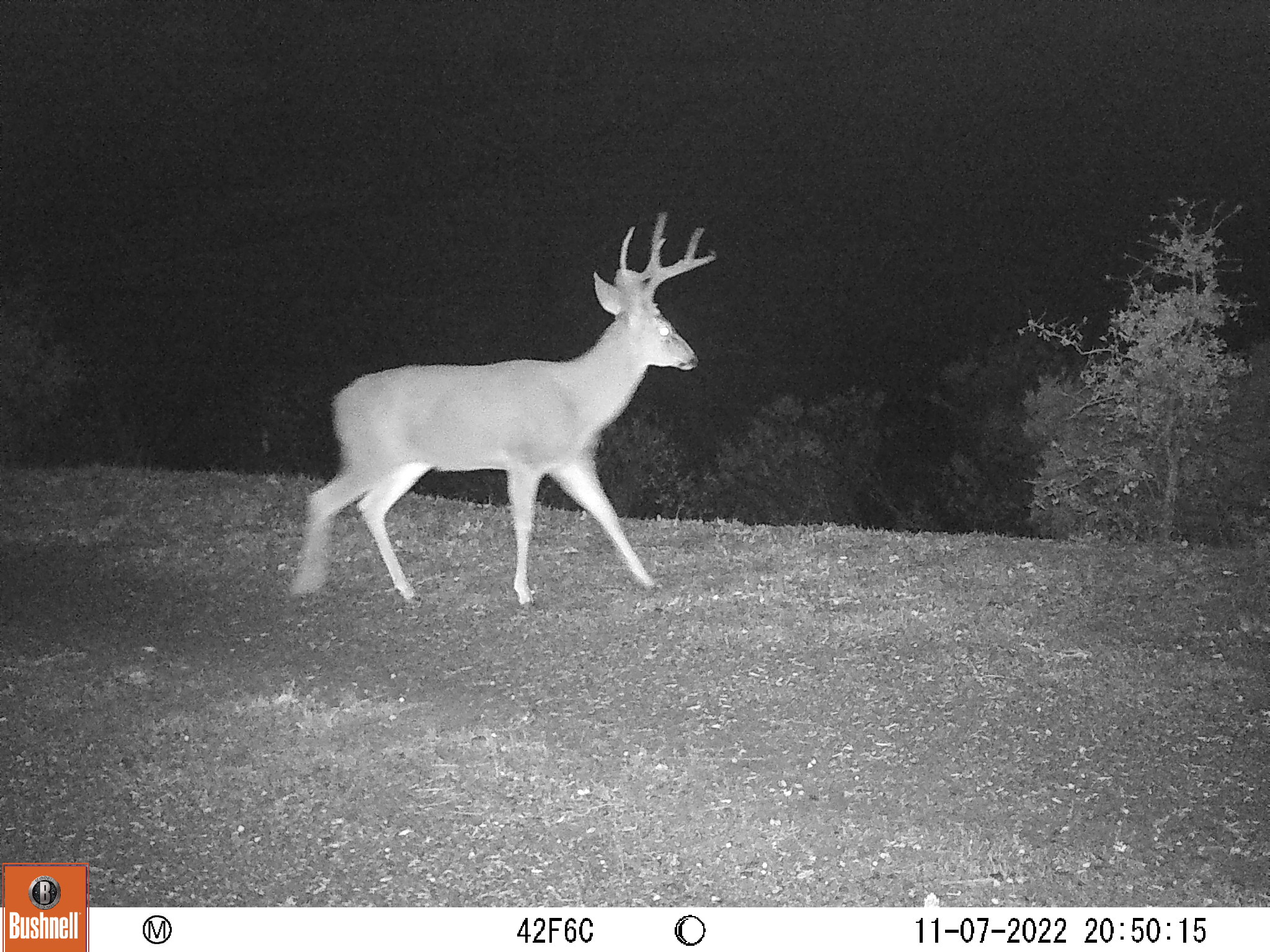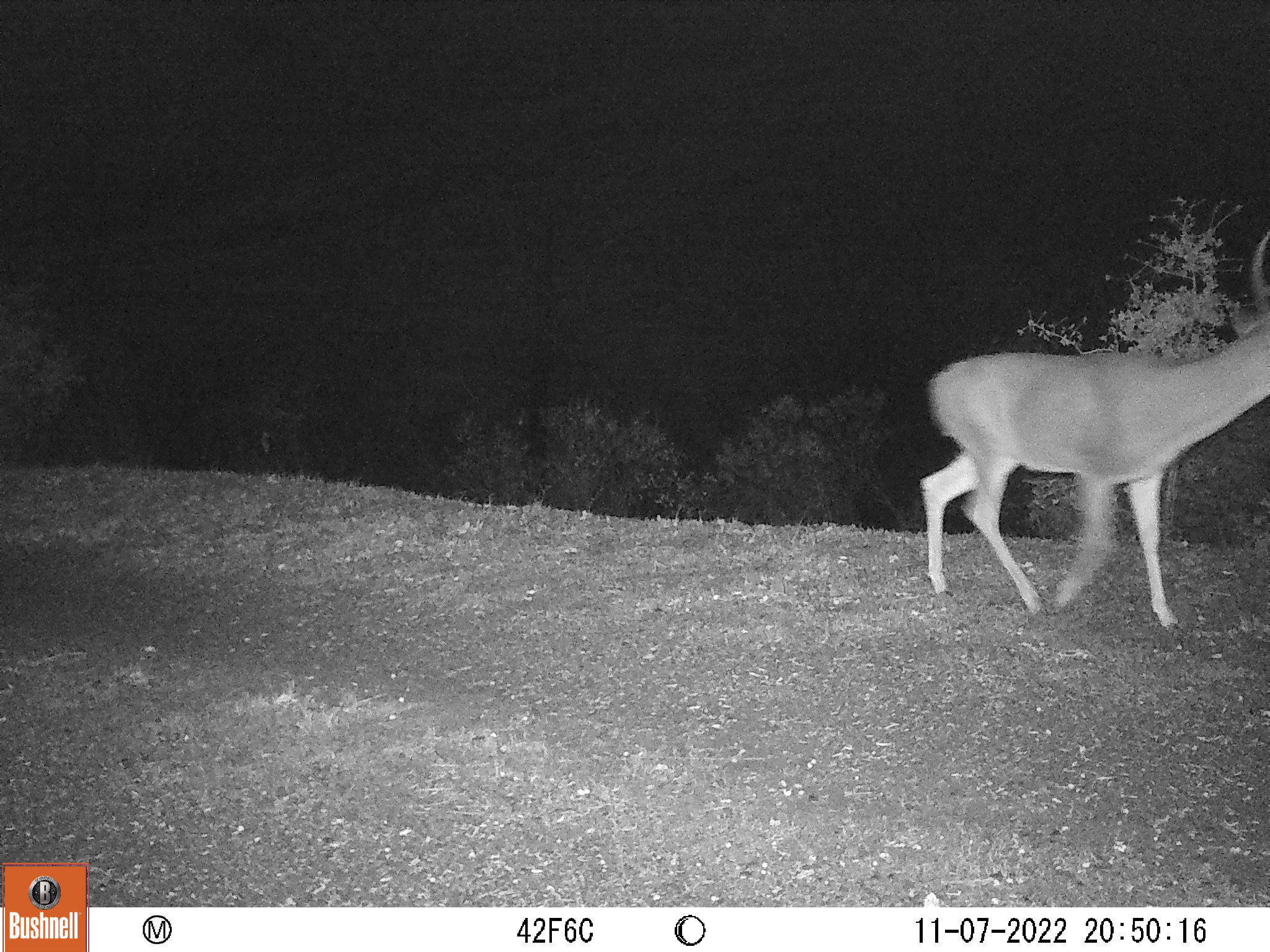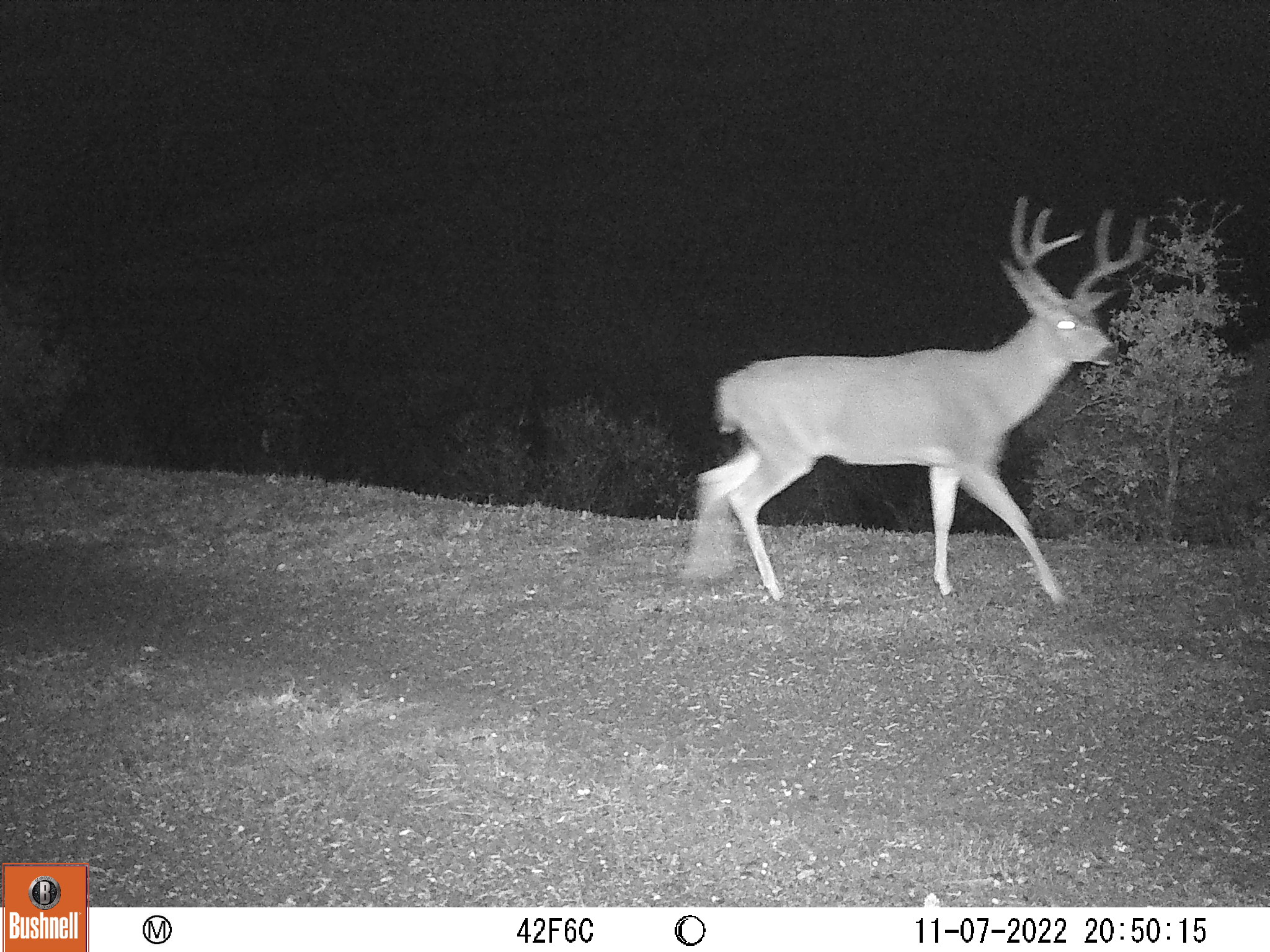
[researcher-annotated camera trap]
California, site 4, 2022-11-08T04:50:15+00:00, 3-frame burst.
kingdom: Animalia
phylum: Chordata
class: Mammalia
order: Artiodactyla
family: Cervidae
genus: Odocoileus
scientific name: Odocoileus hemionus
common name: mule deer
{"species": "mule deer (Odocoileus hemionus)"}